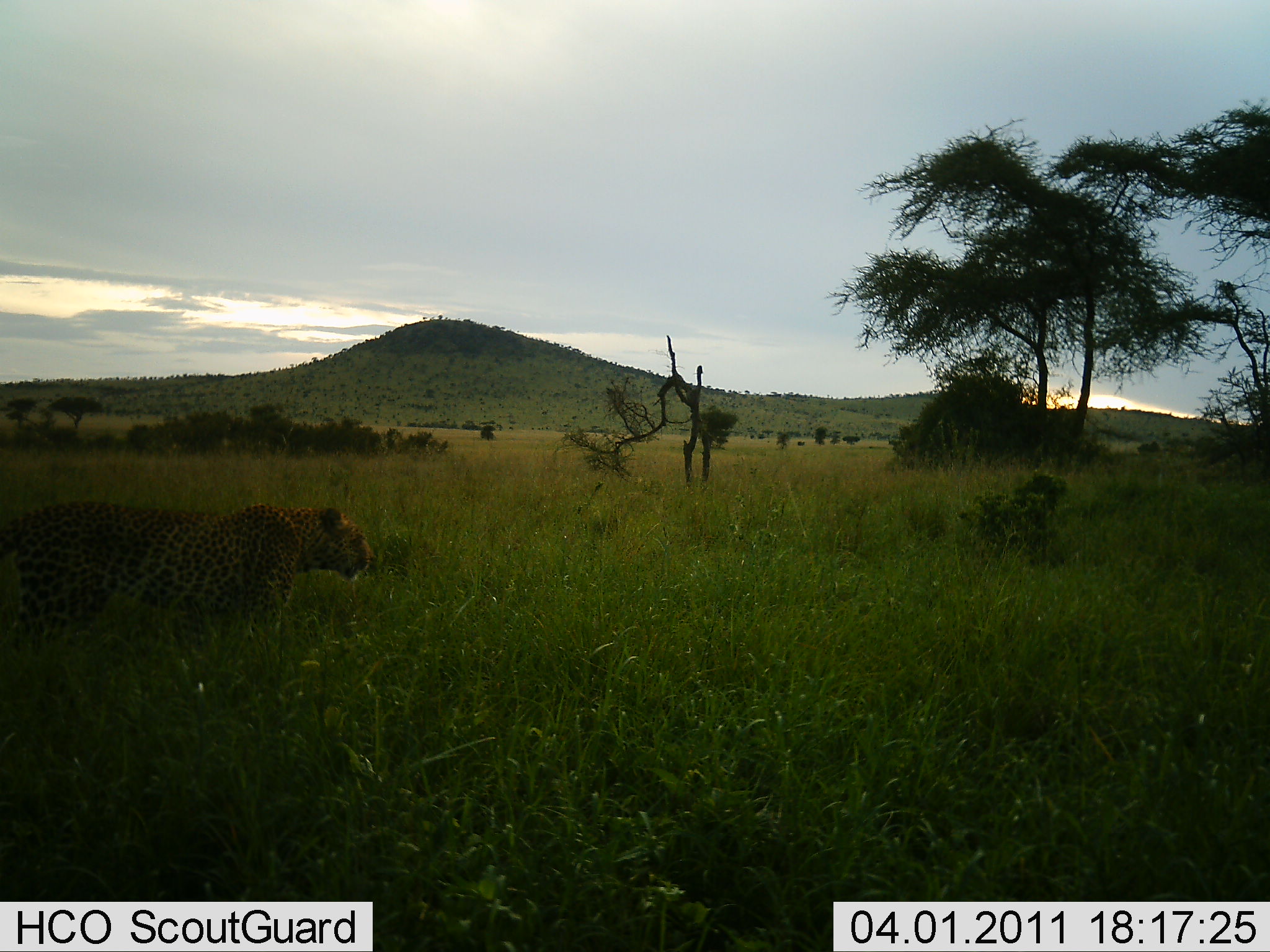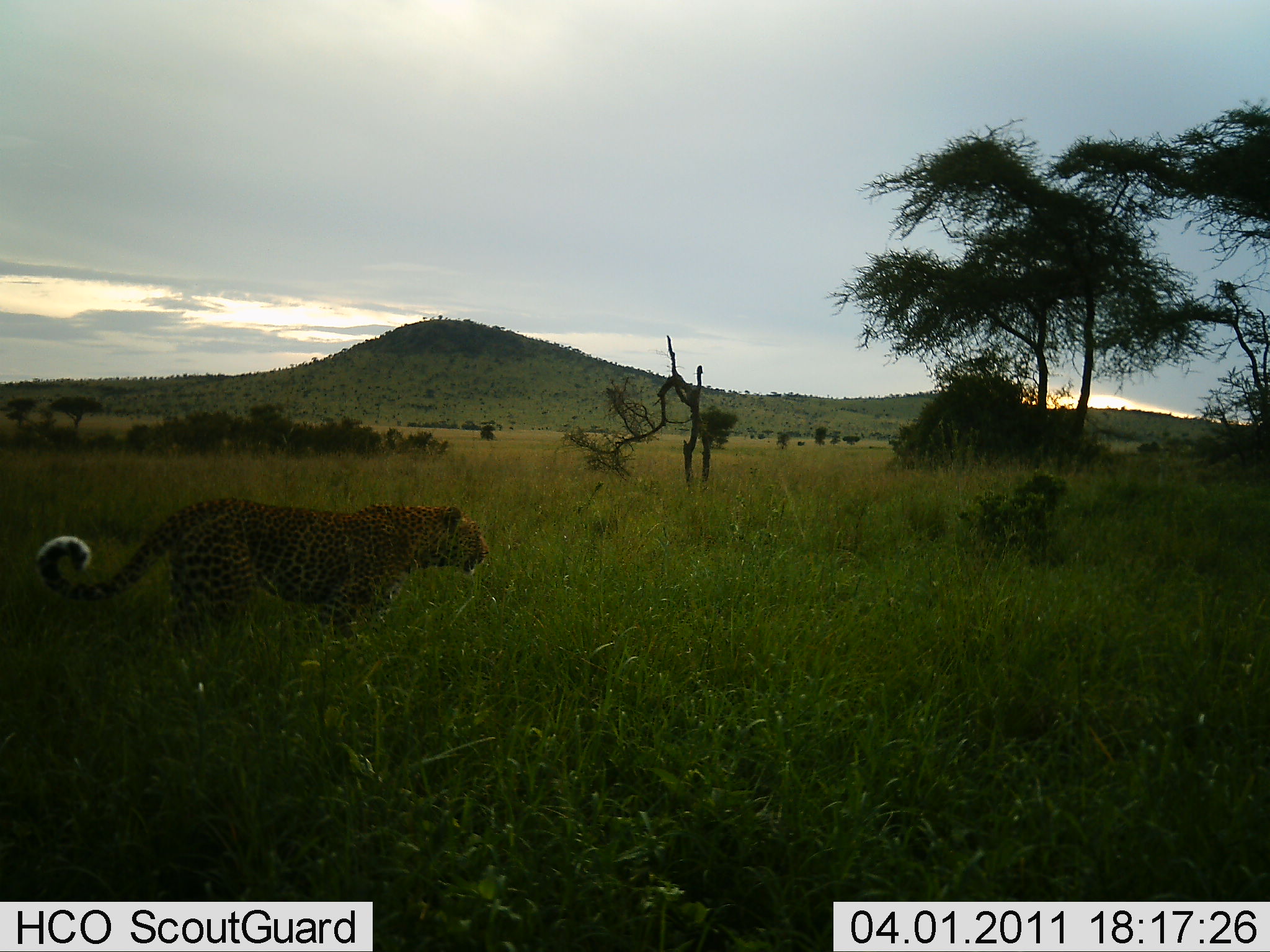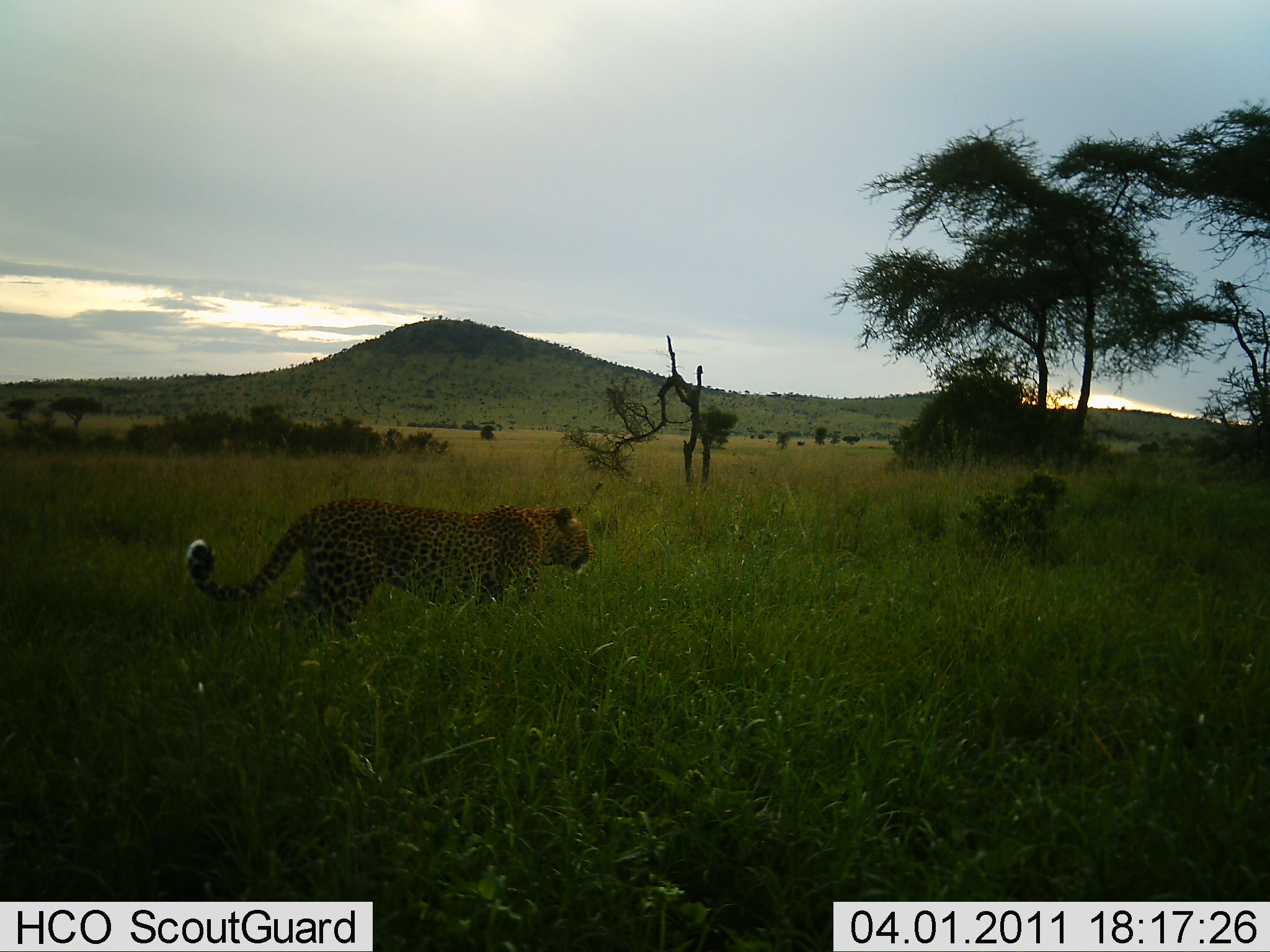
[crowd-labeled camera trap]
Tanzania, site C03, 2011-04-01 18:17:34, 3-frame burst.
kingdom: Animalia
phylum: Chordata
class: Mammalia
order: Carnivora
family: Felidae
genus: Panthera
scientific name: Panthera pardus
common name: leopard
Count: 1.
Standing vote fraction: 25%.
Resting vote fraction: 0%.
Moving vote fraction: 83%.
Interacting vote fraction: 8%.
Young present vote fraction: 0%.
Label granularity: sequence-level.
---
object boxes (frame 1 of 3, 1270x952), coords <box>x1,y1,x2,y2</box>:
animal: <box>1,496,379,656</box>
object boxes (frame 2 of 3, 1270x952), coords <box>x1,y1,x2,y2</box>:
animal: <box>32,490,490,675</box>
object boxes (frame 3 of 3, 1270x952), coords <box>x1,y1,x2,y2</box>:
animal: <box>187,495,597,653</box>